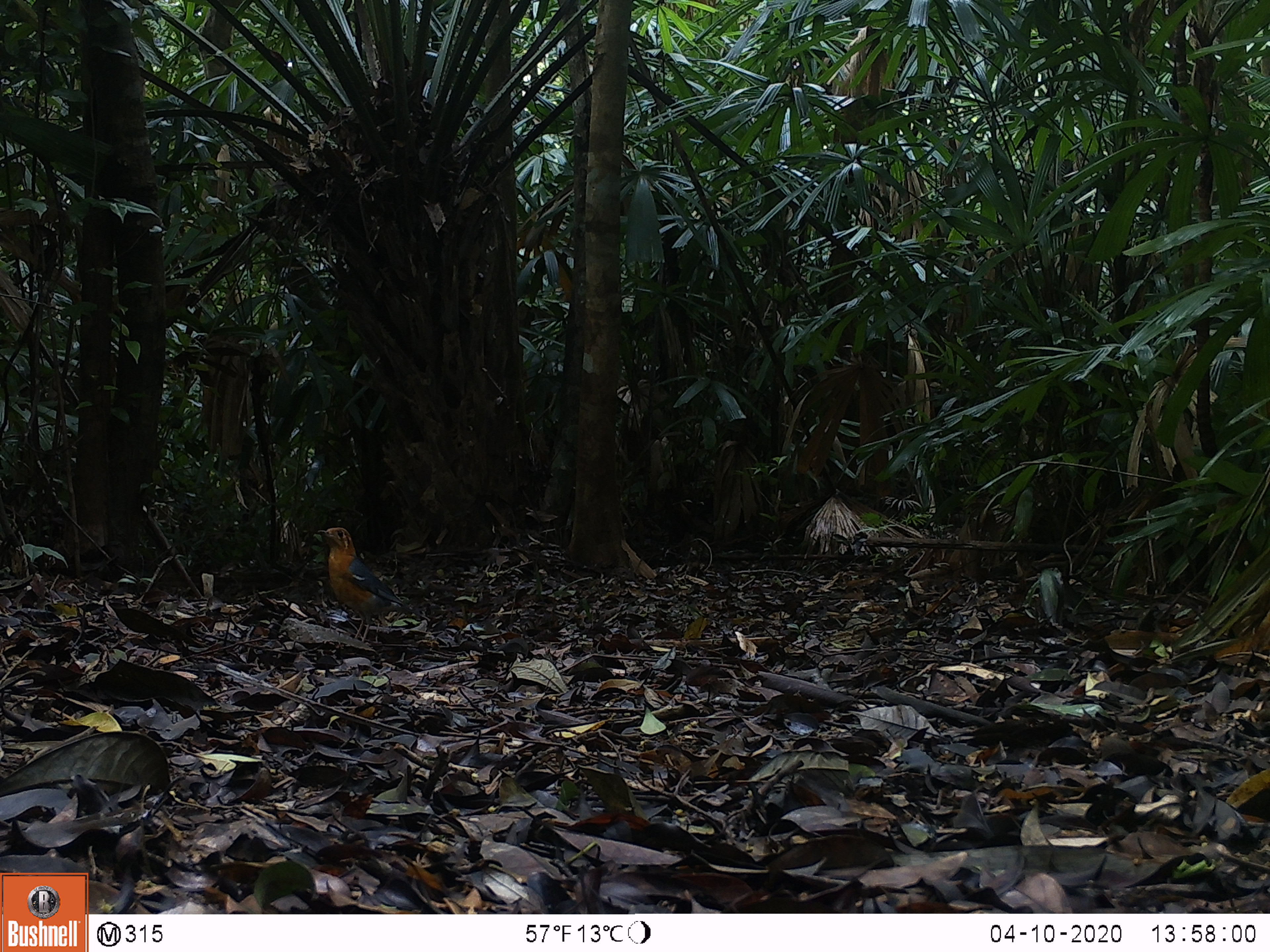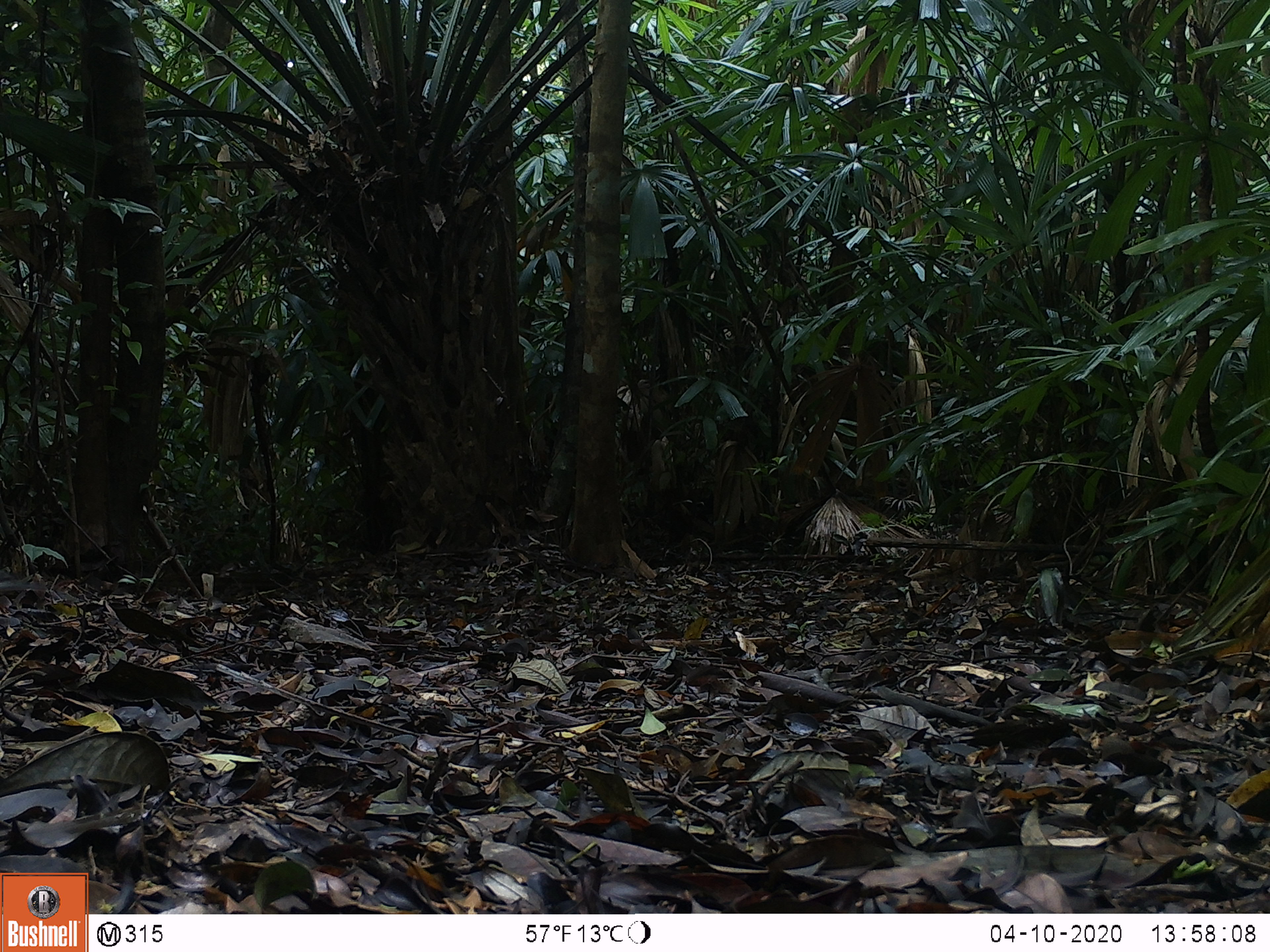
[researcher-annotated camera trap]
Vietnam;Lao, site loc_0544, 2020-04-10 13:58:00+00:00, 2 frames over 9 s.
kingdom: Animalia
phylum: Chordata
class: Aves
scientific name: Aves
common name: bird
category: unidentified bird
Unidentified bird (bird) (Aves). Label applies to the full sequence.